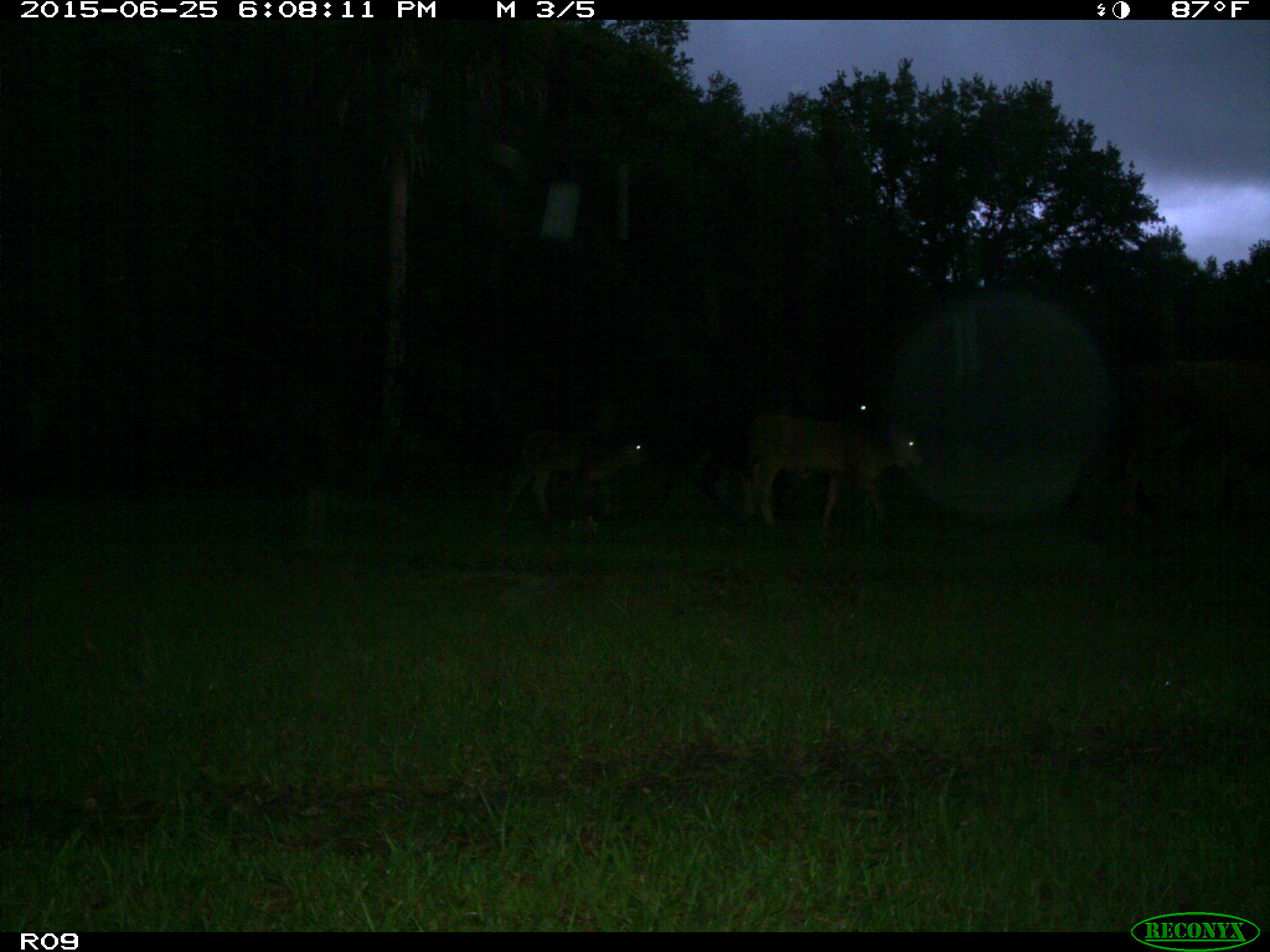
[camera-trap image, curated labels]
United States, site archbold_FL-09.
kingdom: Animalia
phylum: Chordata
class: Mammalia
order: Artiodactyla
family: Bovidae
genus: Bos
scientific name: Bos taurus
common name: domestic cow